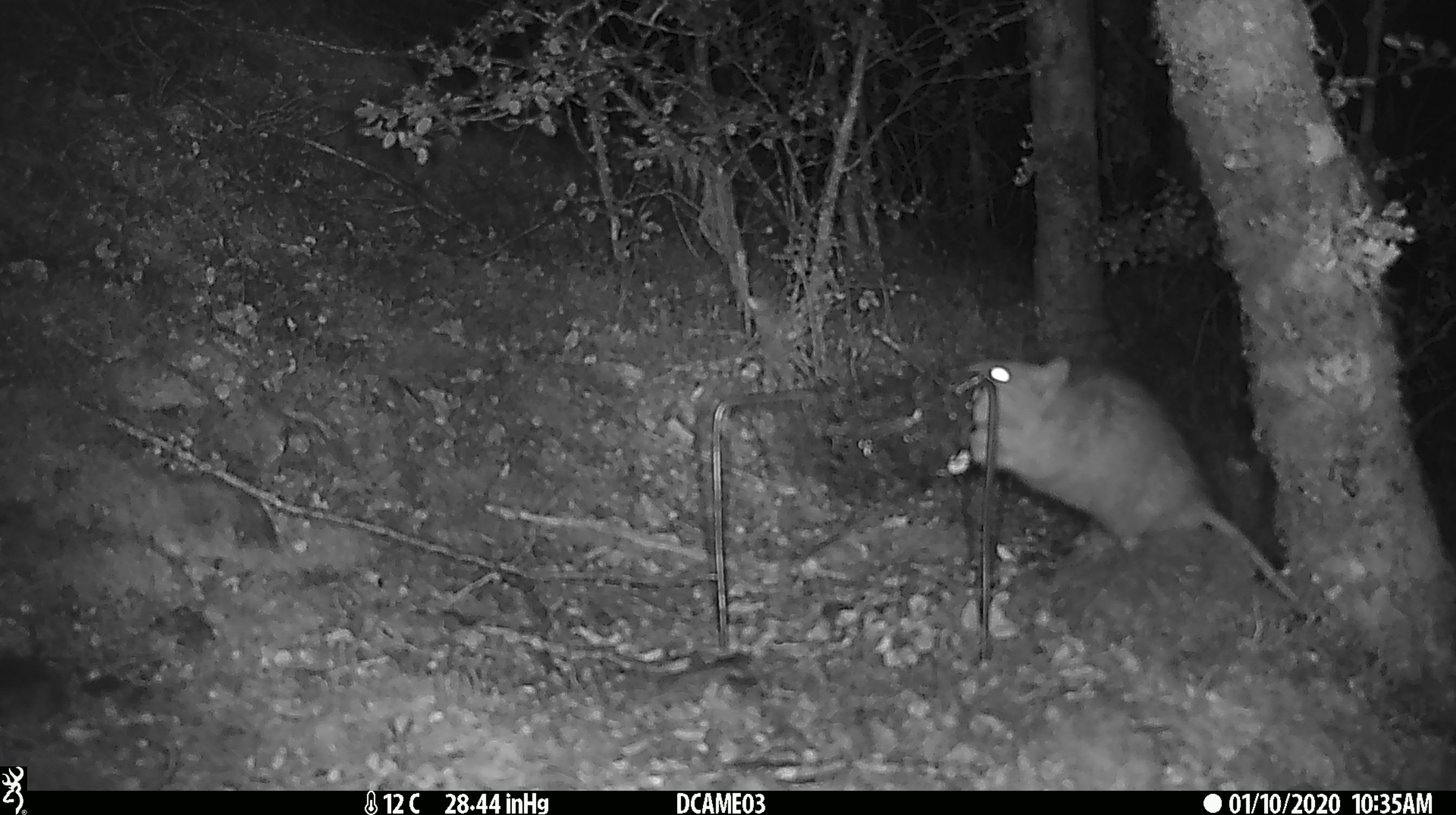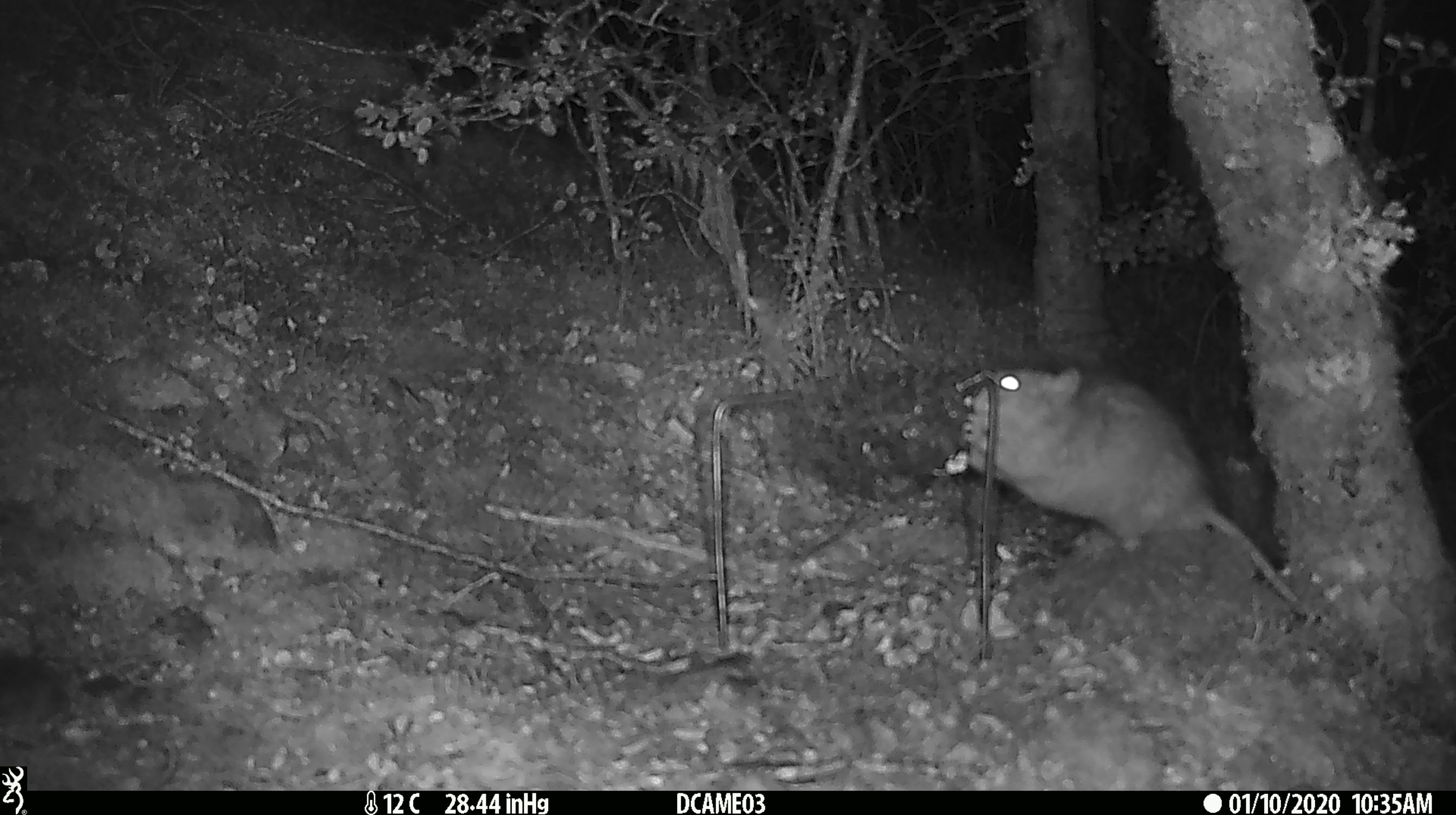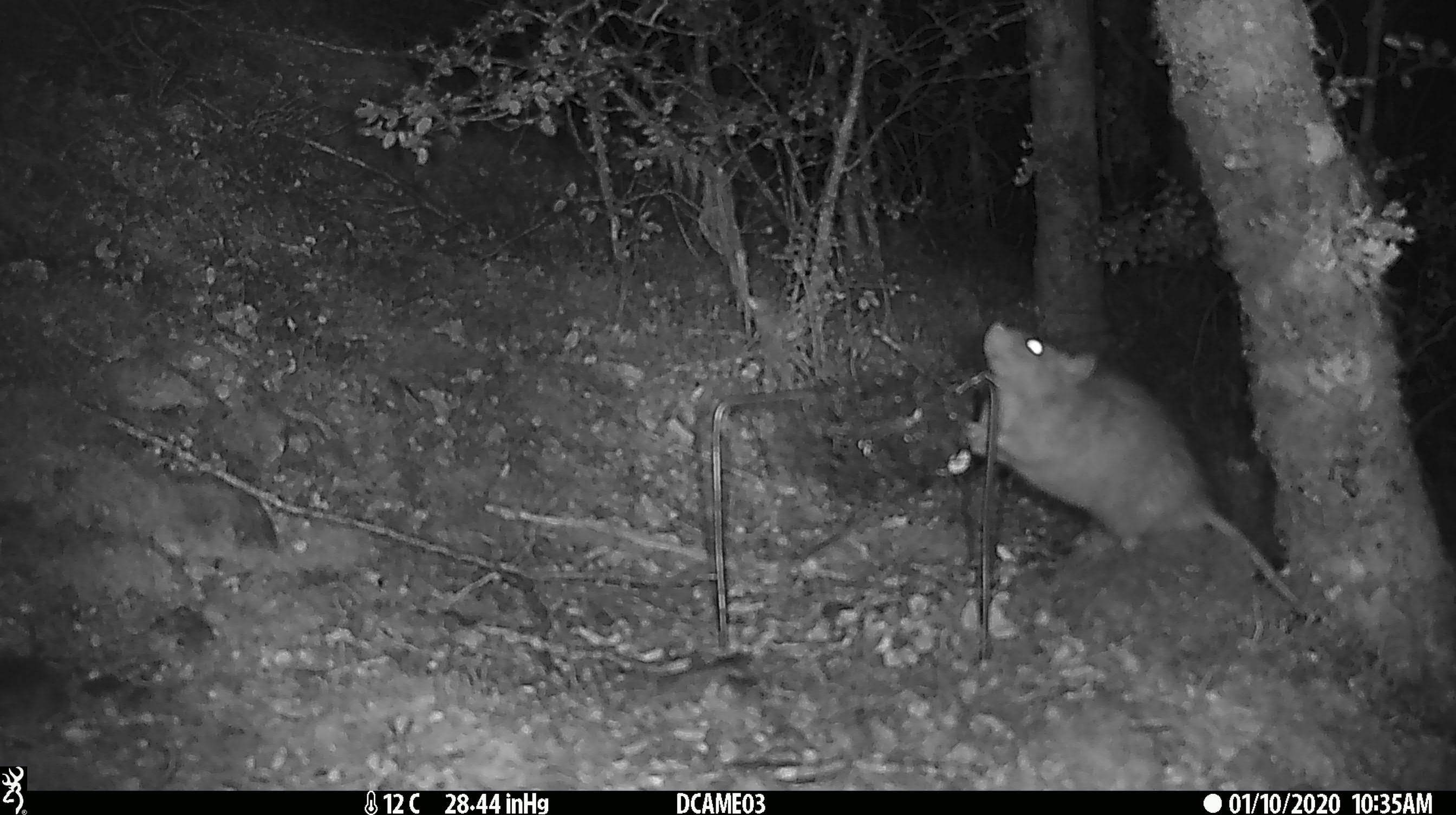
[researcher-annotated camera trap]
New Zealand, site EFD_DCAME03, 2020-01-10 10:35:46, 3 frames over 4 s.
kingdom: Animalia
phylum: Chordata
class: Mammalia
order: Rodentia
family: Muridae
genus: Rattus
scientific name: Rattus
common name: rat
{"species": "rat (Rattus)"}